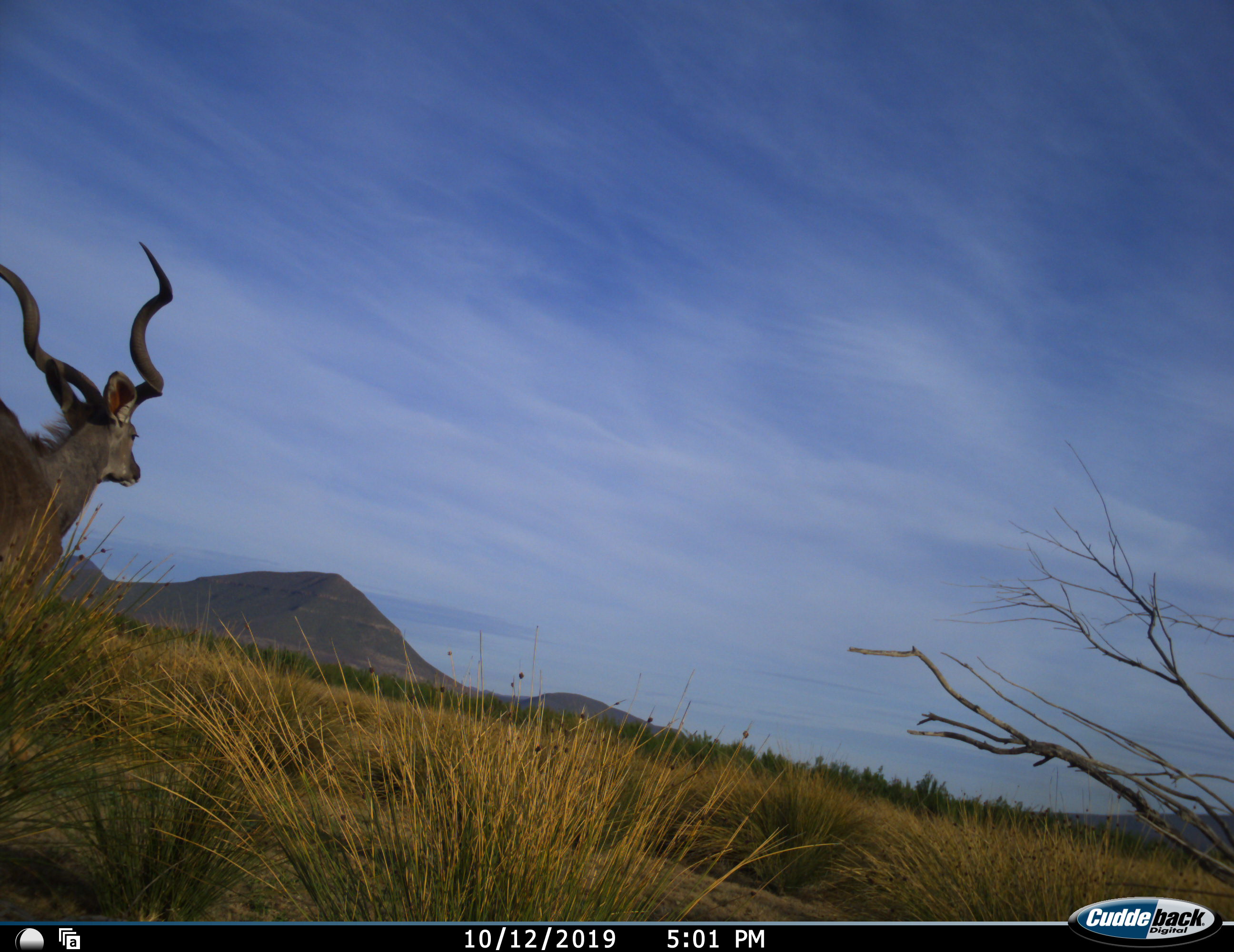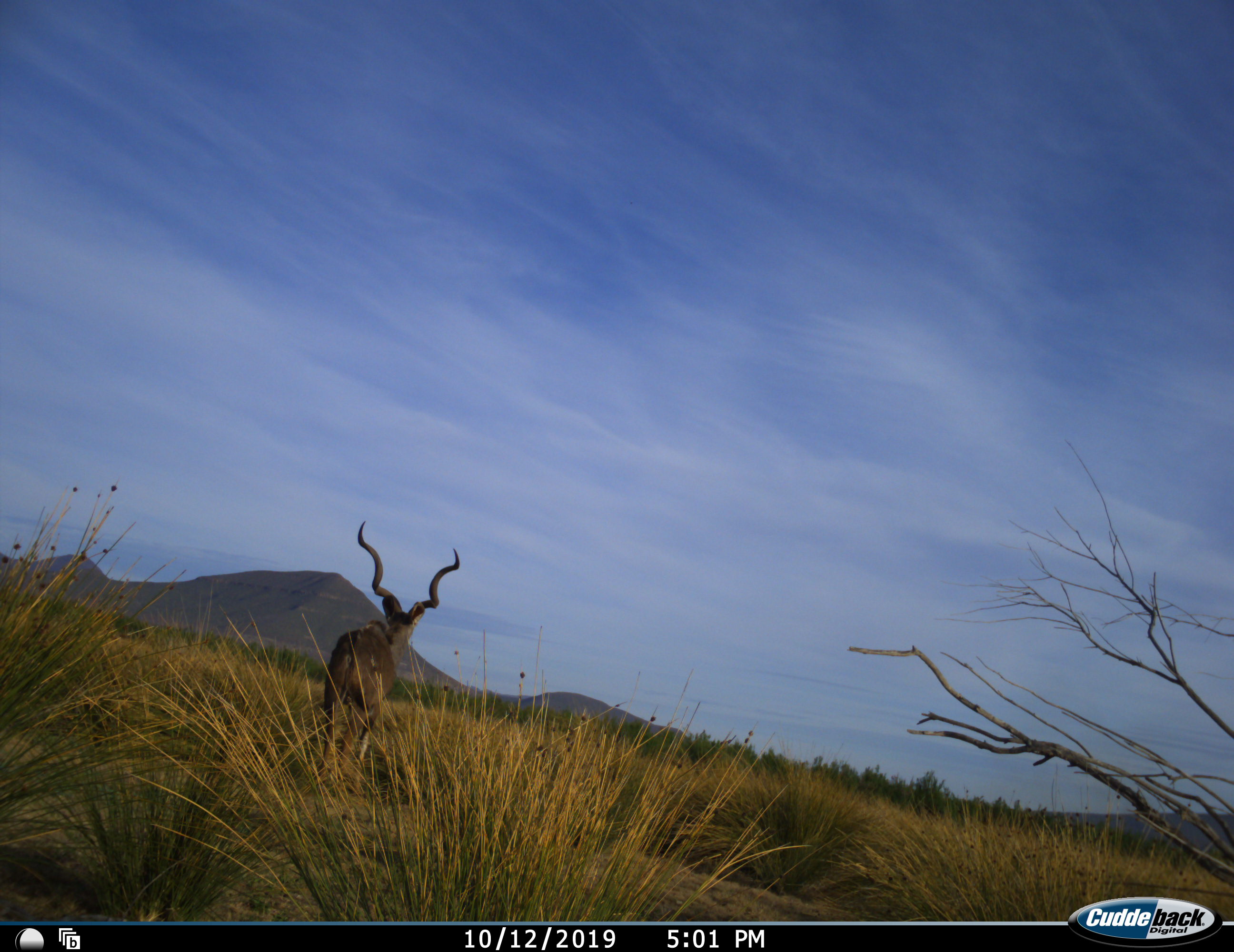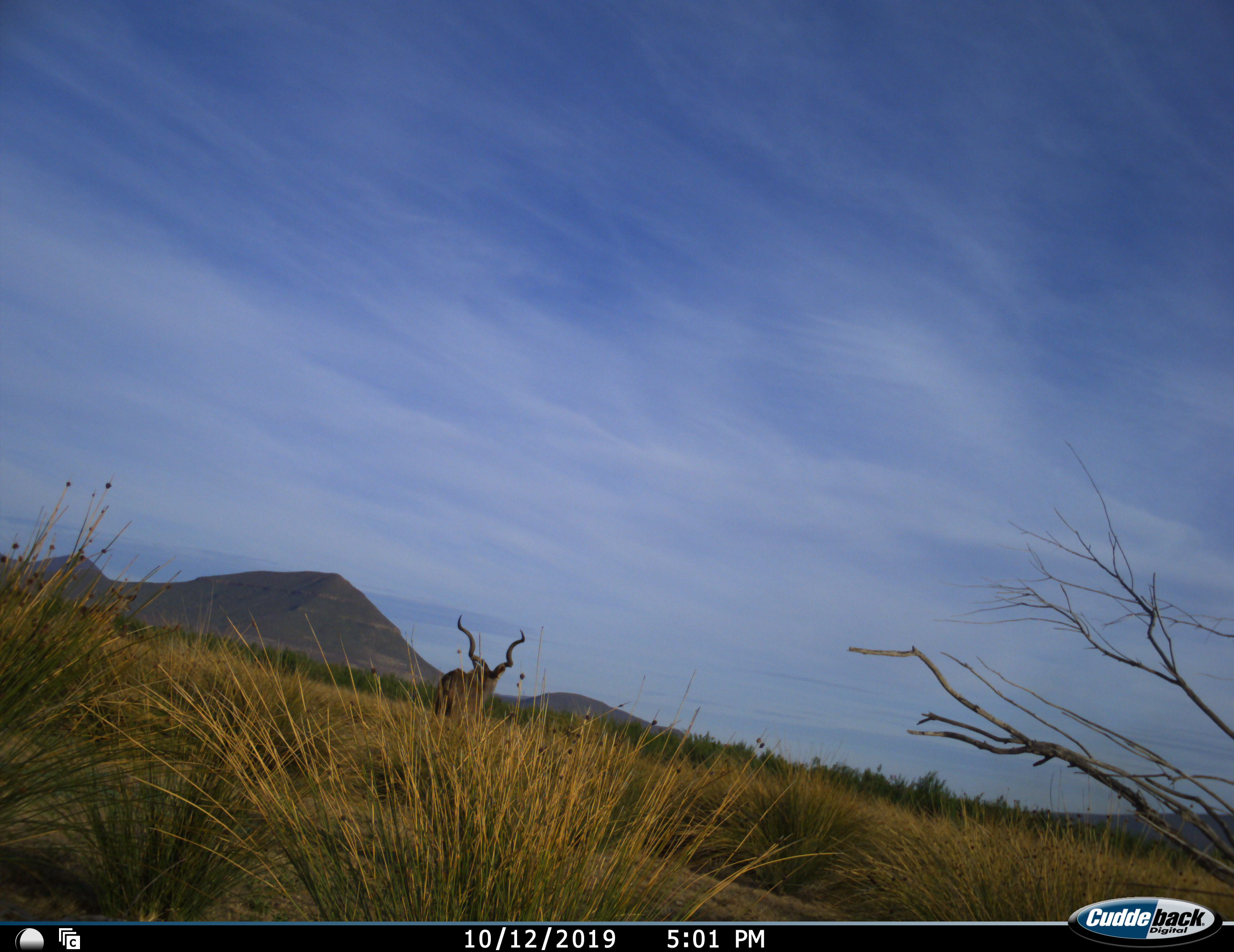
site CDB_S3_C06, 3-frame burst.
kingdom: Animalia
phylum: Chordata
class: Mammalia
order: Artiodactyla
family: Bovidae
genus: Tragelaphus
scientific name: Tragelaphus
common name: kudu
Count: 1.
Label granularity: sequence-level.